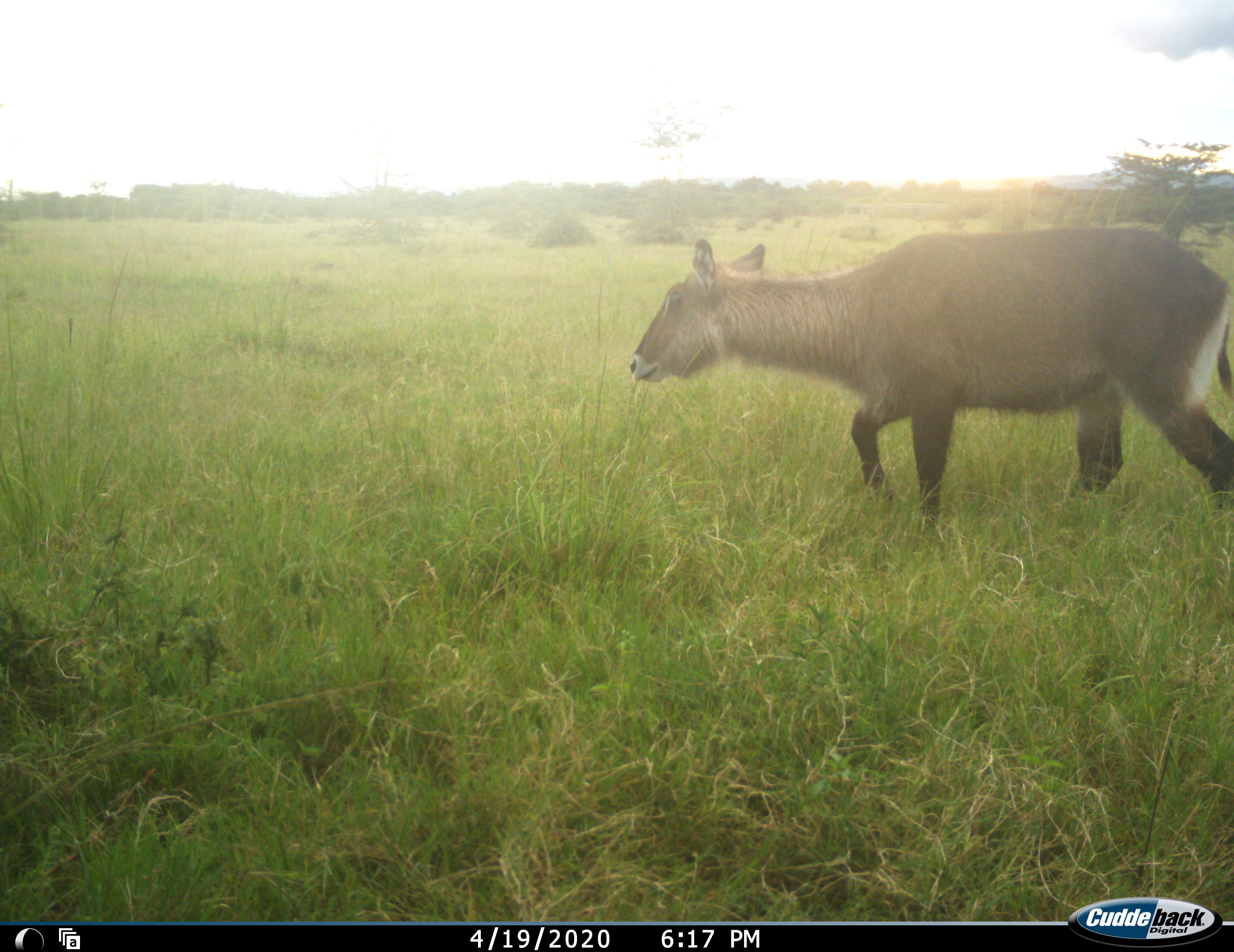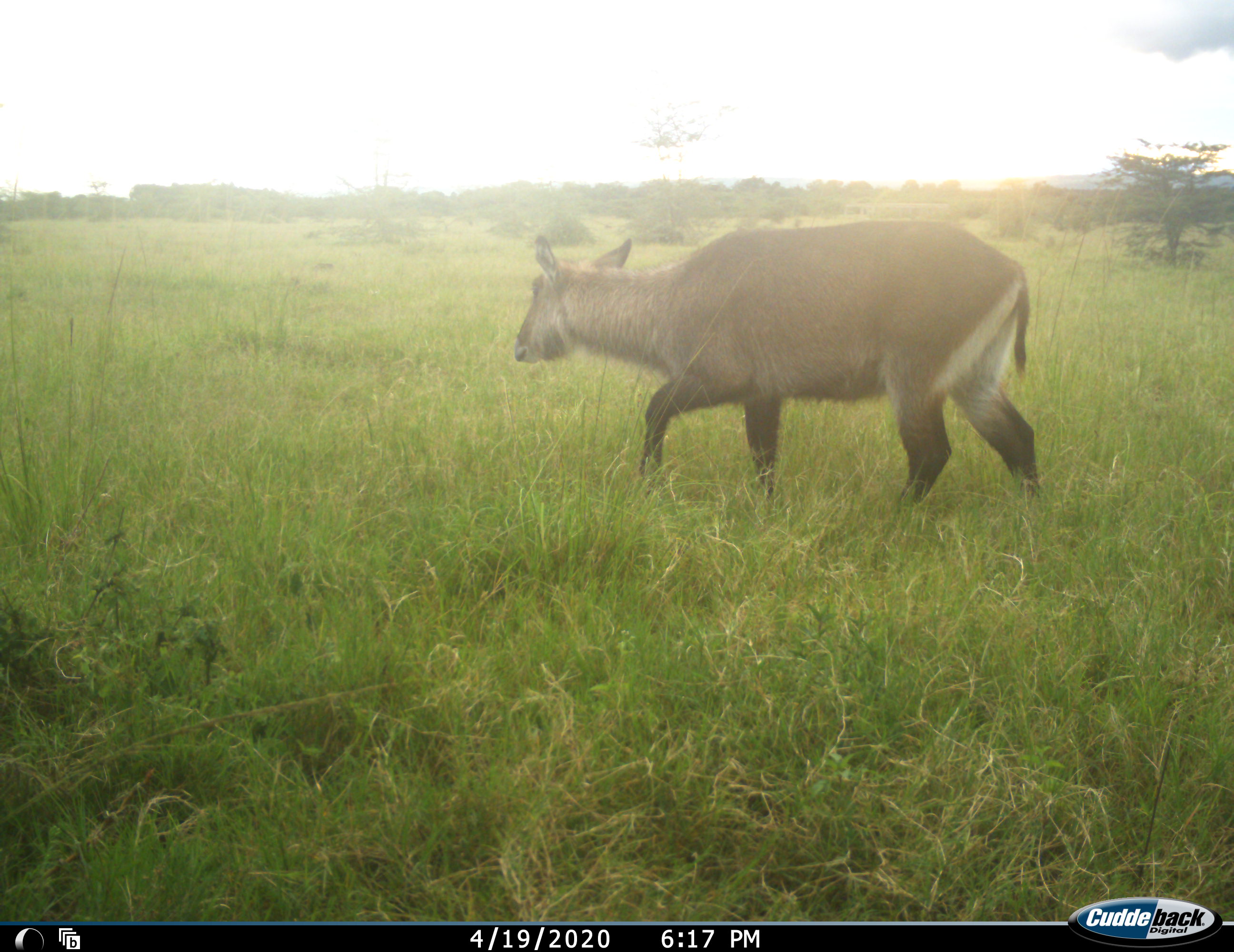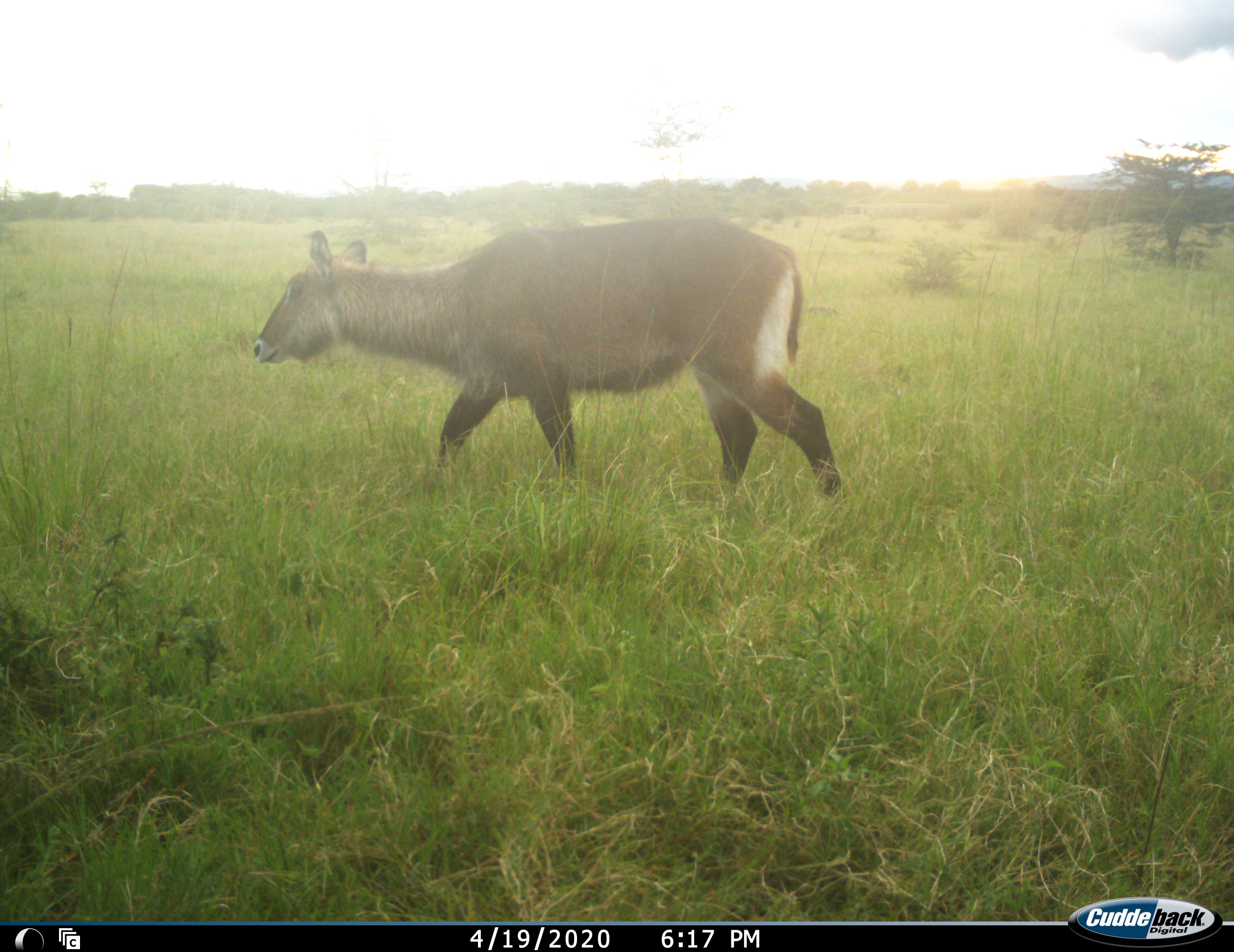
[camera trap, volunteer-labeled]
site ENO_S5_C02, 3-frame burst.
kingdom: Animalia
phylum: Chordata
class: Mammalia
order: Artiodactyla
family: Bovidae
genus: Kobus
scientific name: Kobus ellipsiprymnus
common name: waterbuck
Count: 1.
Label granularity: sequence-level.